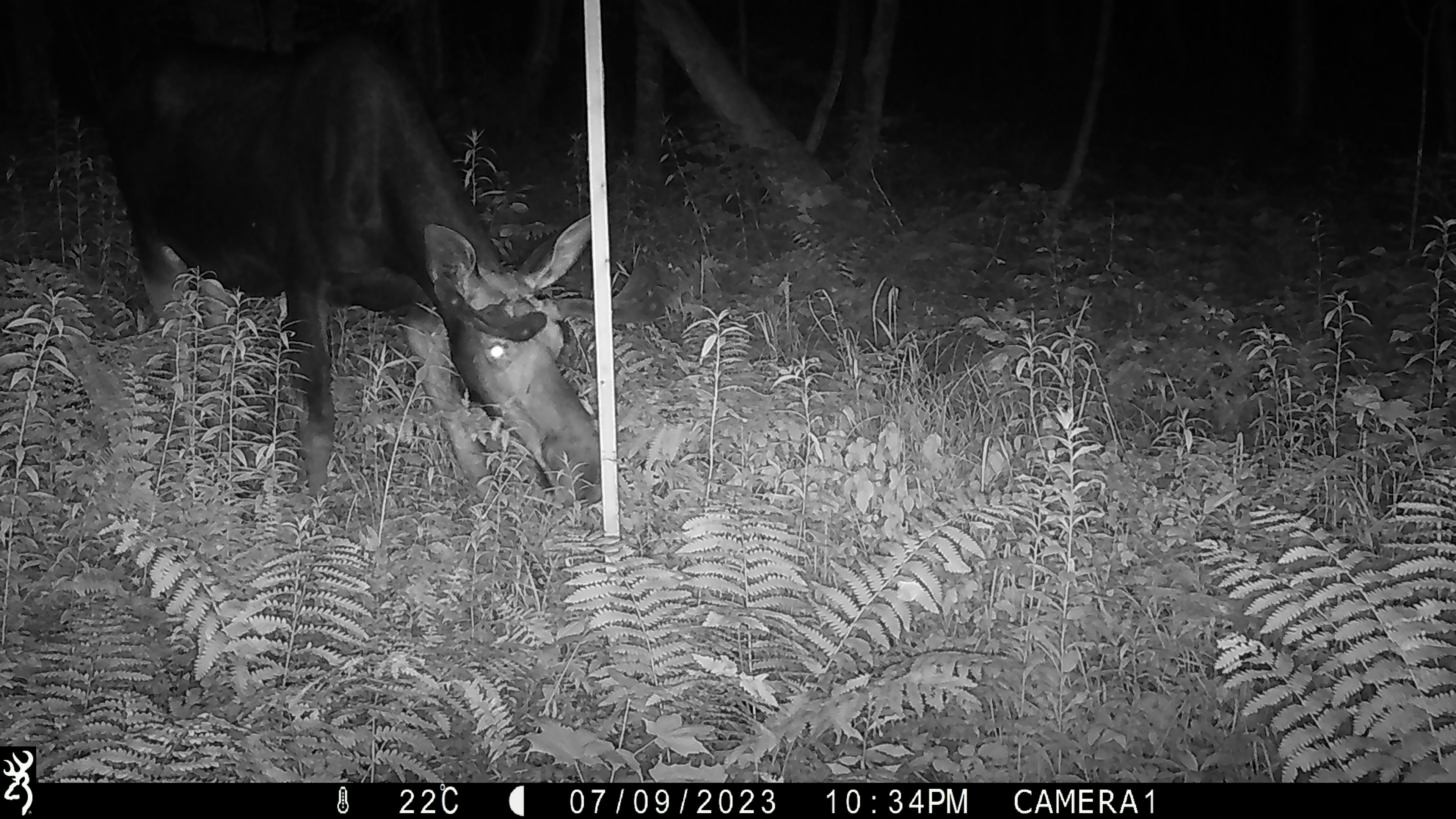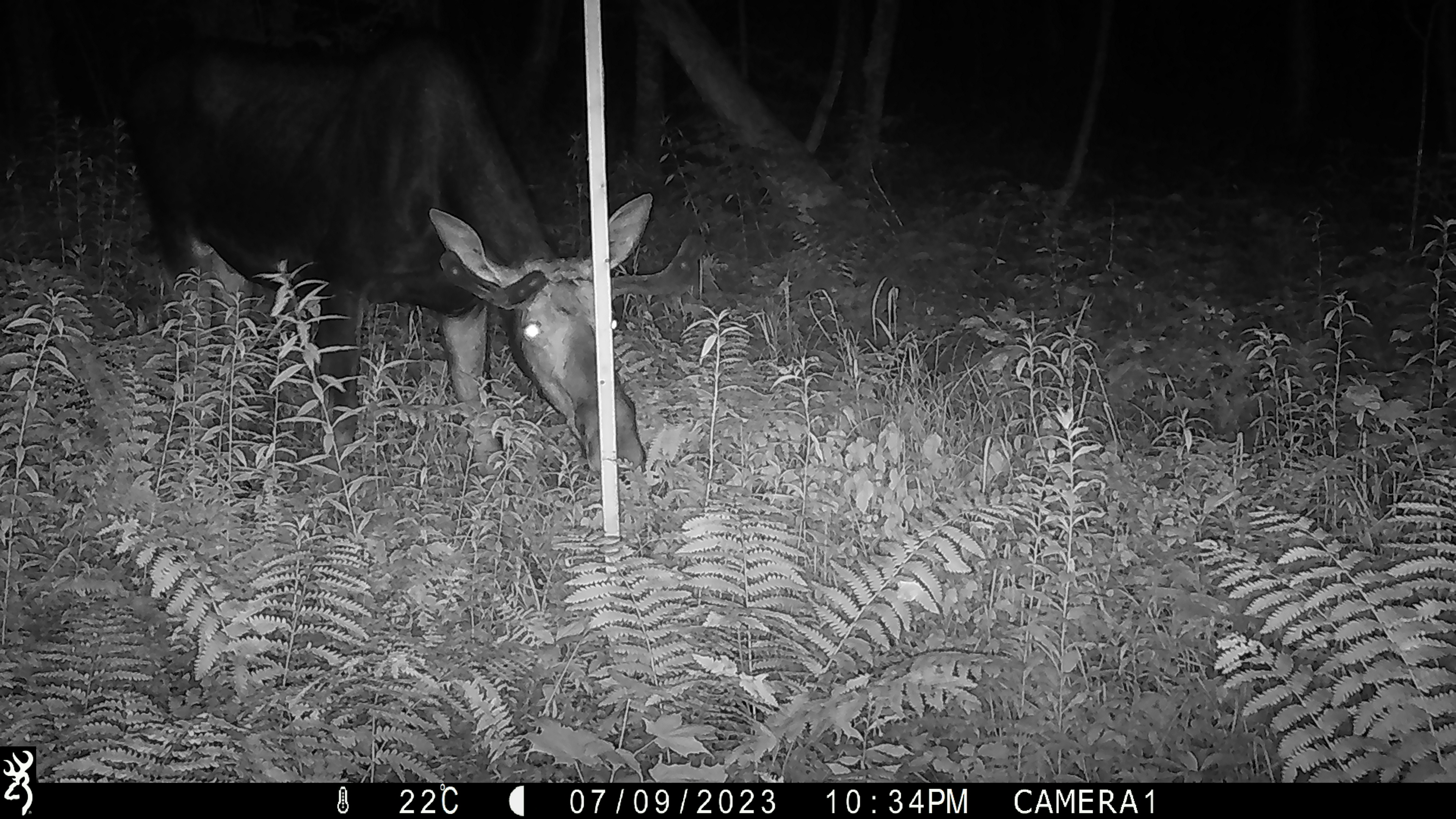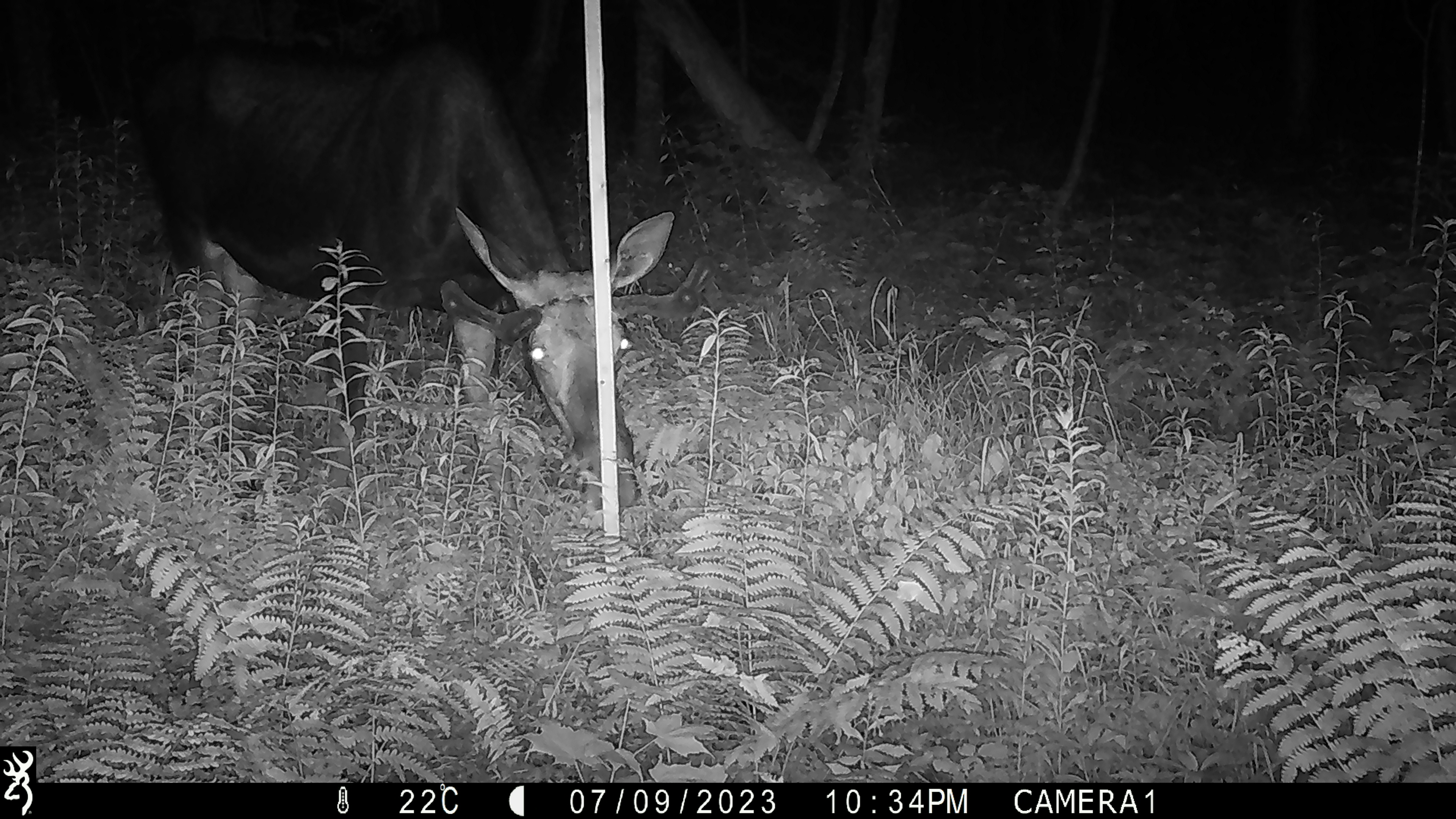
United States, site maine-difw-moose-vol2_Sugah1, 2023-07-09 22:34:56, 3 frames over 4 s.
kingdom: Animalia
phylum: Chordata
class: Mammalia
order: Artiodactyla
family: Cervidae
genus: Alces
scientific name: Alces alces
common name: moose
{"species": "moose (Alces alces)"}